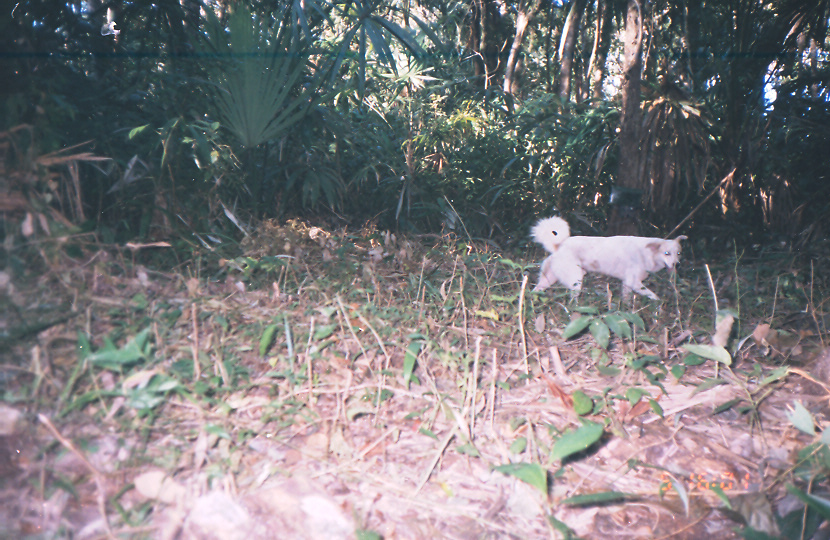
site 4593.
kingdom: Animalia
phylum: Chordata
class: Mammalia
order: Carnivora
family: Canidae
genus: Canis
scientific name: Canis familiaris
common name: domestic dog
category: canis lupus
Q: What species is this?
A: Canis lupus (domestic dog) (Canis familiaris).